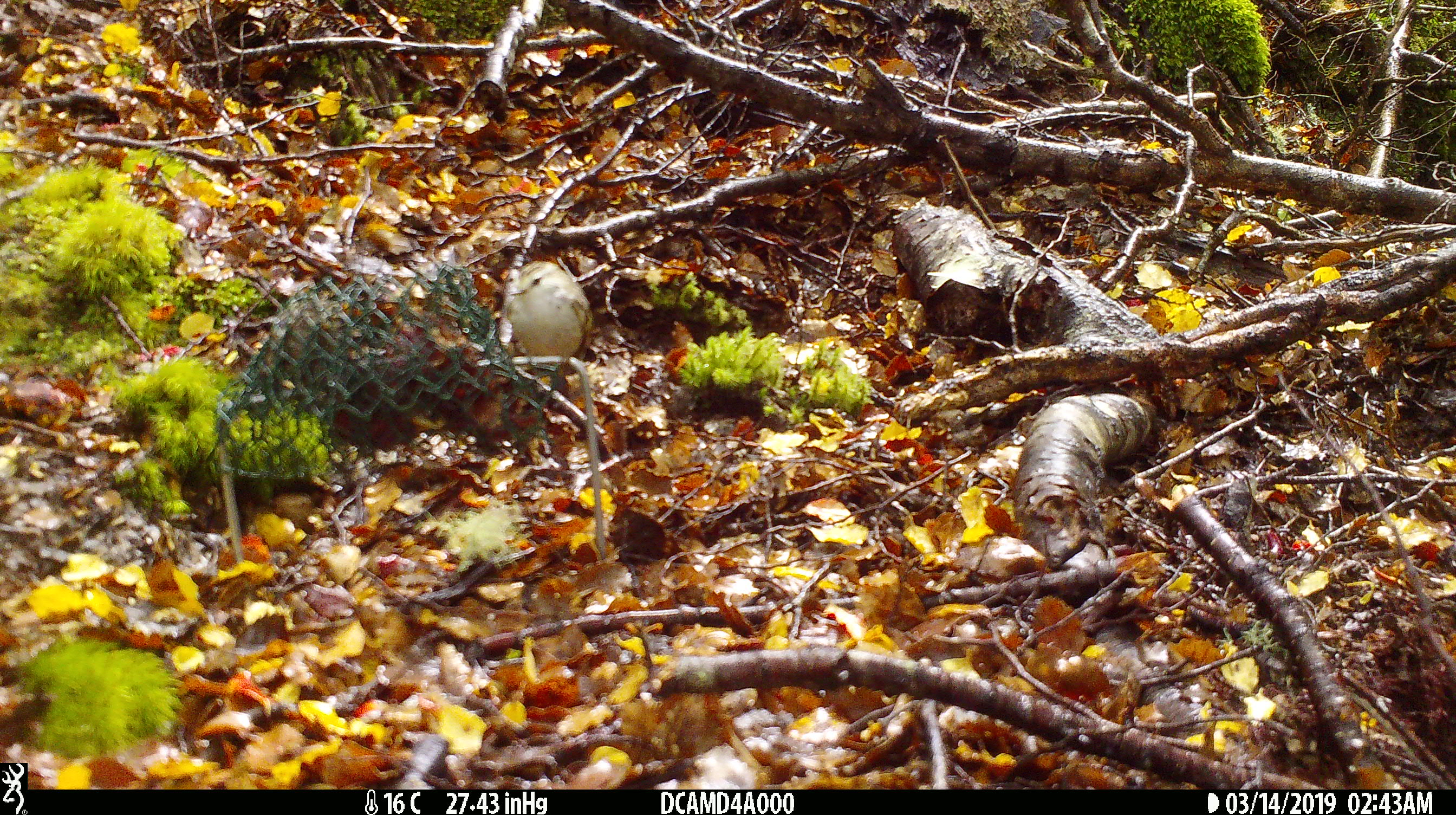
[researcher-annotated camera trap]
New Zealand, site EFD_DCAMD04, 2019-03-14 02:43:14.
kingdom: Animalia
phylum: Chordata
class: Aves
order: Passeriformes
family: Acanthisittidae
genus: Acanthisitta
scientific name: Acanthisitta chloris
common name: rifleman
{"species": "rifleman (Acanthisitta chloris)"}